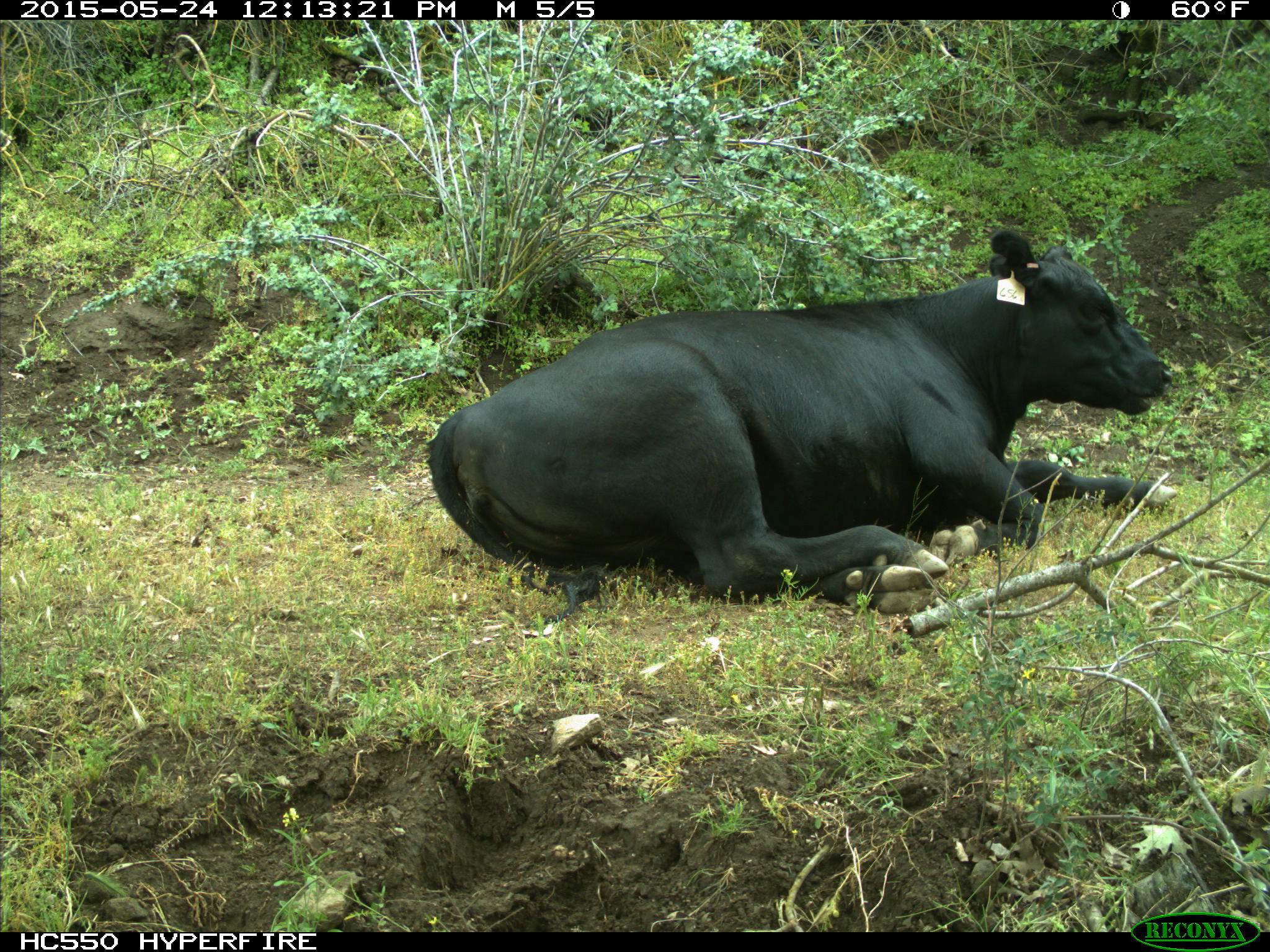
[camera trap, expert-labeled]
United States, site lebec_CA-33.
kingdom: Animalia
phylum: Chordata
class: Mammalia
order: Artiodactyla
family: Bovidae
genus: Bos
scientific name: Bos taurus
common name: domestic cow